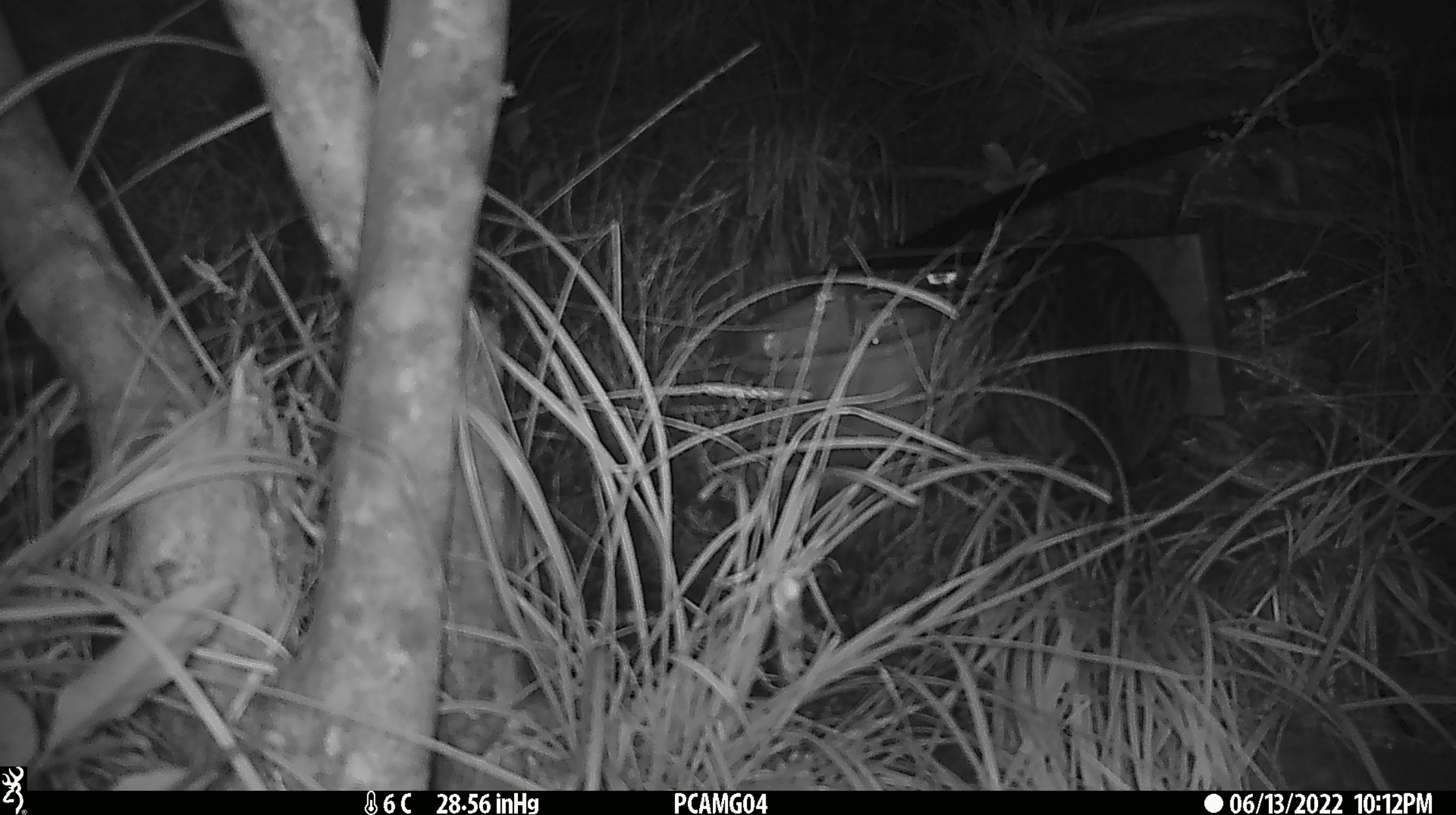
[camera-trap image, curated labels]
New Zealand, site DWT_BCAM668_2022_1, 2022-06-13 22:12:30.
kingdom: Animalia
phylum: Chordata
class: Aves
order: Gruiformes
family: Rallidae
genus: Gallirallus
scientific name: Gallirallus australis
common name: weka